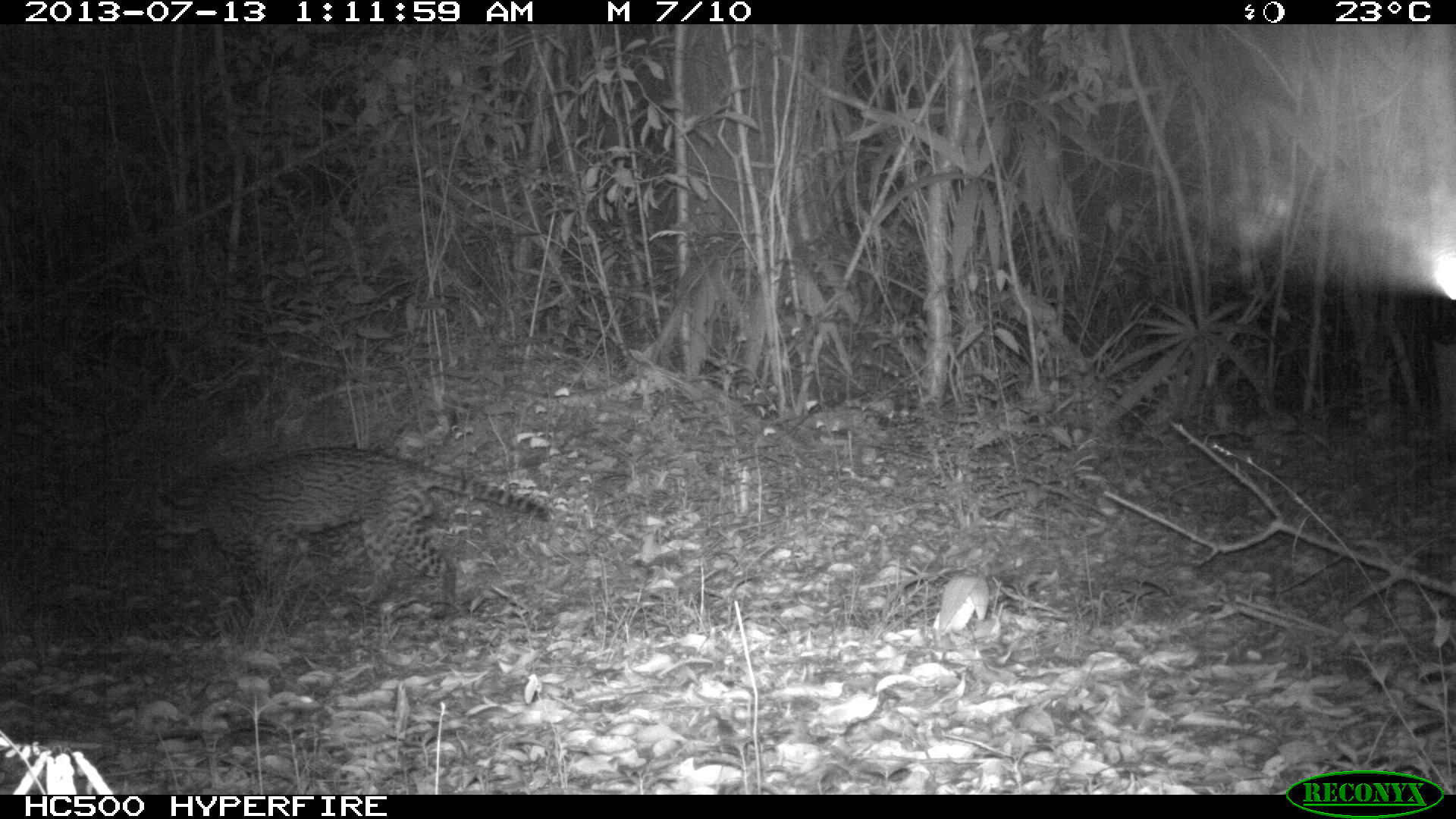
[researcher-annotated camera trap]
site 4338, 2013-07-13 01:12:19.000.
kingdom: Animalia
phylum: Chordata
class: Mammalia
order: Carnivora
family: Felidae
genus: Leopardus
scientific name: Leopardus pardalis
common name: ocelot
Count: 1.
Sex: male.